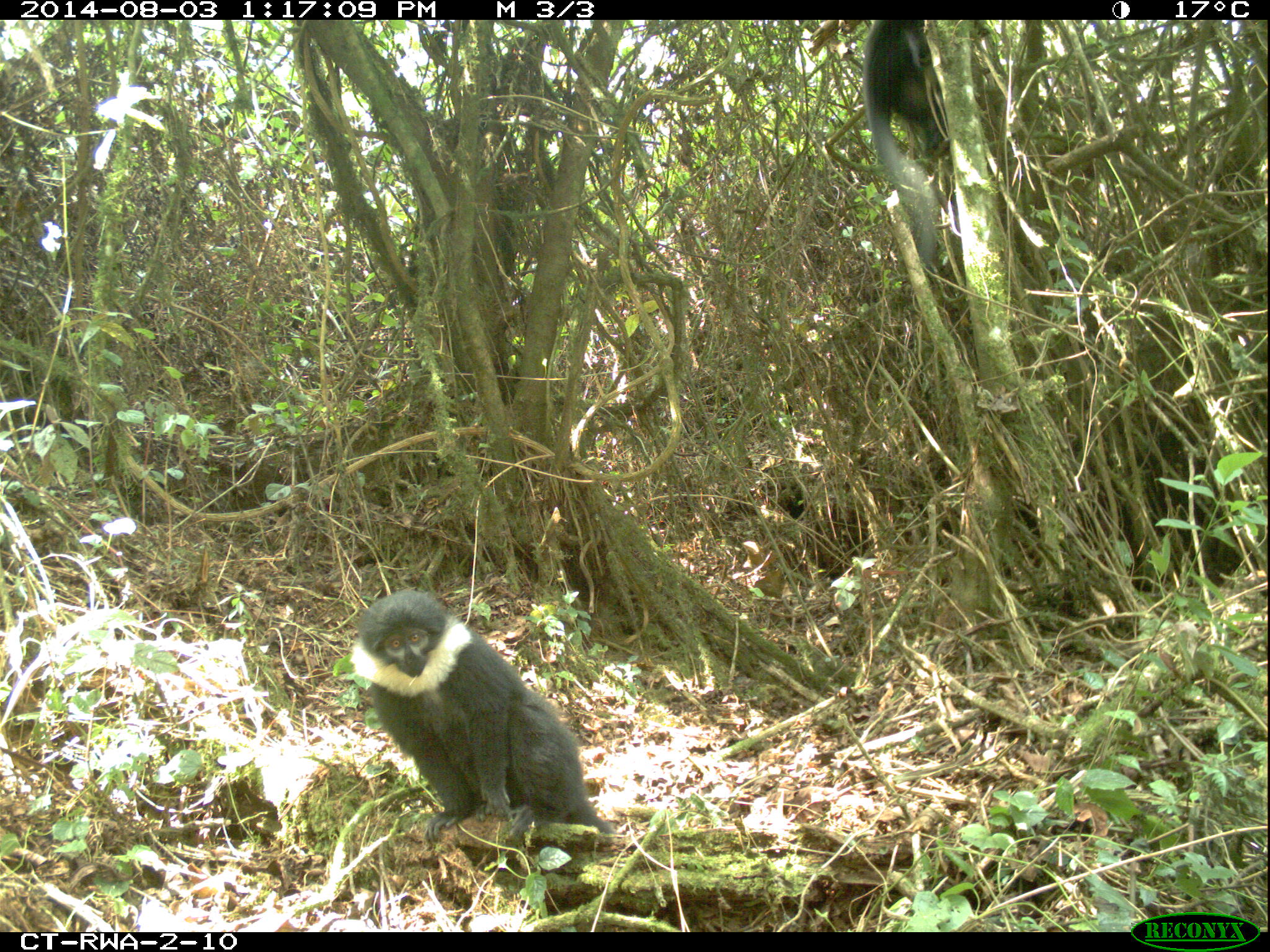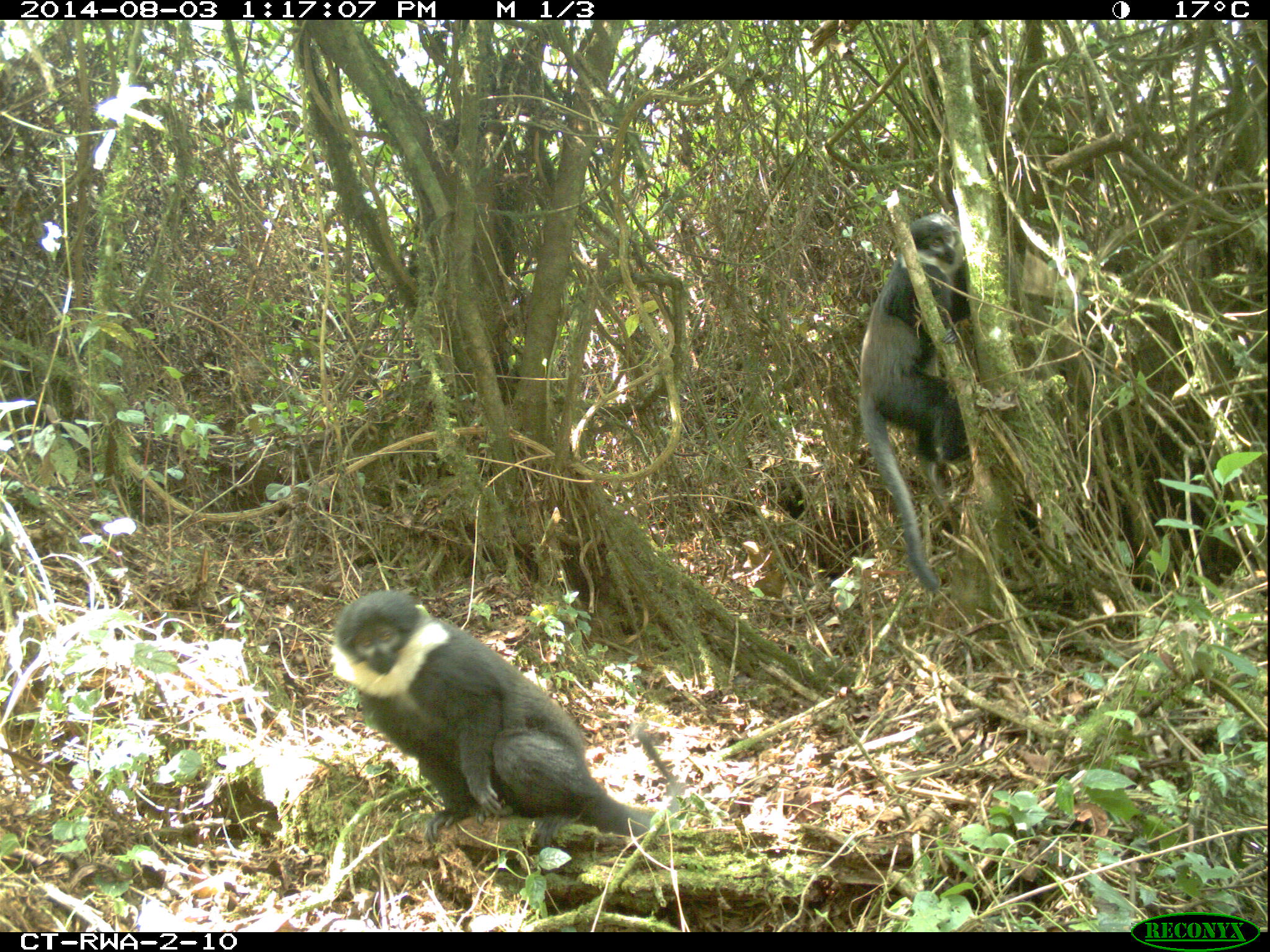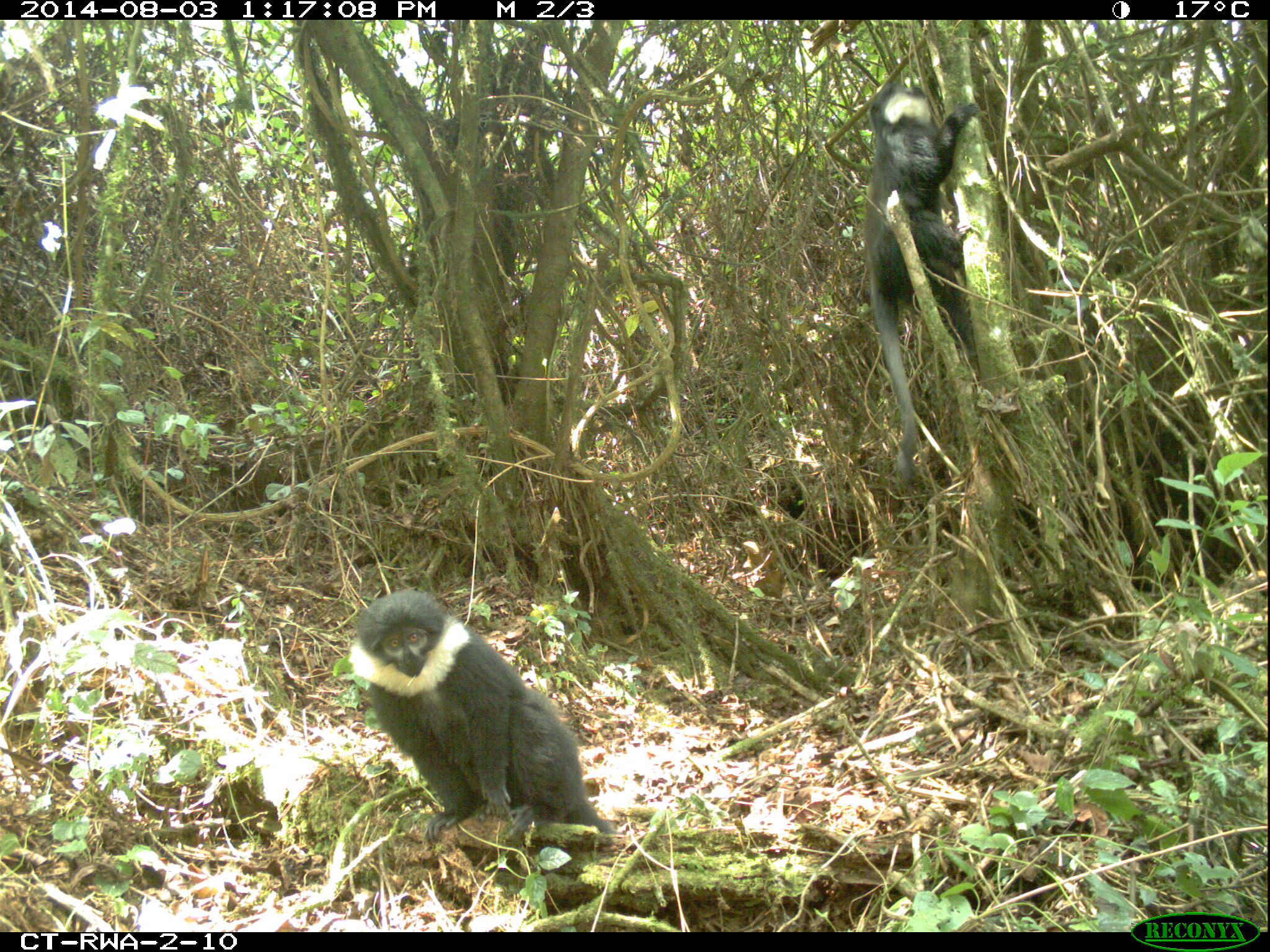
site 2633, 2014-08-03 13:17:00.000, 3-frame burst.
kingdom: Animalia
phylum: Chordata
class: Mammalia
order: Primates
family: Cercopithecidae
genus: Allochrocebus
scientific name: Allochrocebus lhoesti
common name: l'hoest's monkey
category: cercopithecus lhoesti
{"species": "cercopithecus lhoesti (l'hoest's monkey) (Allochrocebus lhoesti)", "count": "2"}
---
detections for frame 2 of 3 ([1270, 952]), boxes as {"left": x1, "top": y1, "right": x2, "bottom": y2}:
cercopithecus lhoesti: {"left": 323, "top": 584, "right": 685, "bottom": 848}; {"left": 855, "top": 208, "right": 981, "bottom": 594}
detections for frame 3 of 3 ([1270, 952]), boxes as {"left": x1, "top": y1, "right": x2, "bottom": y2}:
cercopithecus lhoesti: {"left": 346, "top": 588, "right": 616, "bottom": 858}; {"left": 862, "top": 78, "right": 981, "bottom": 490}